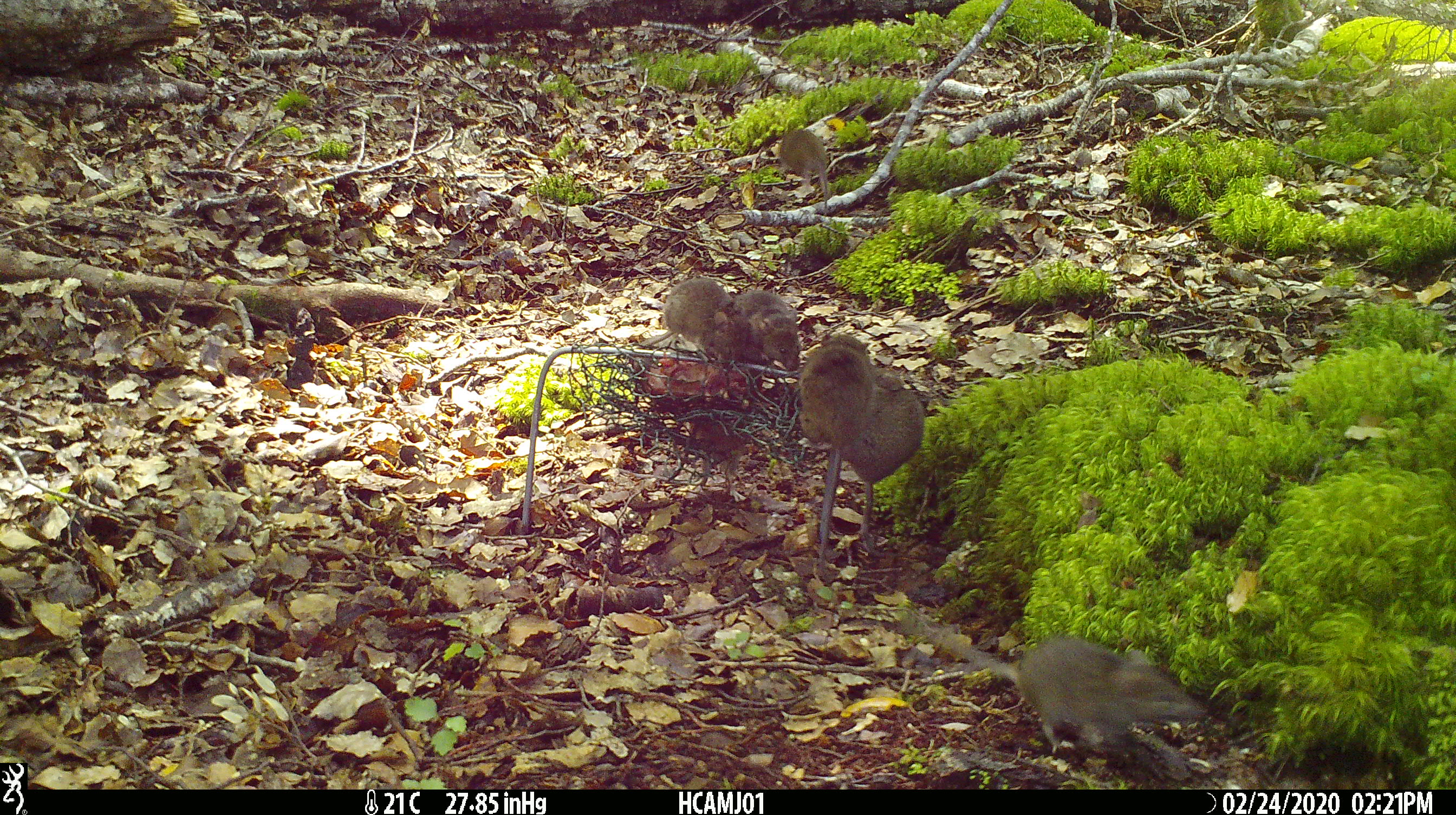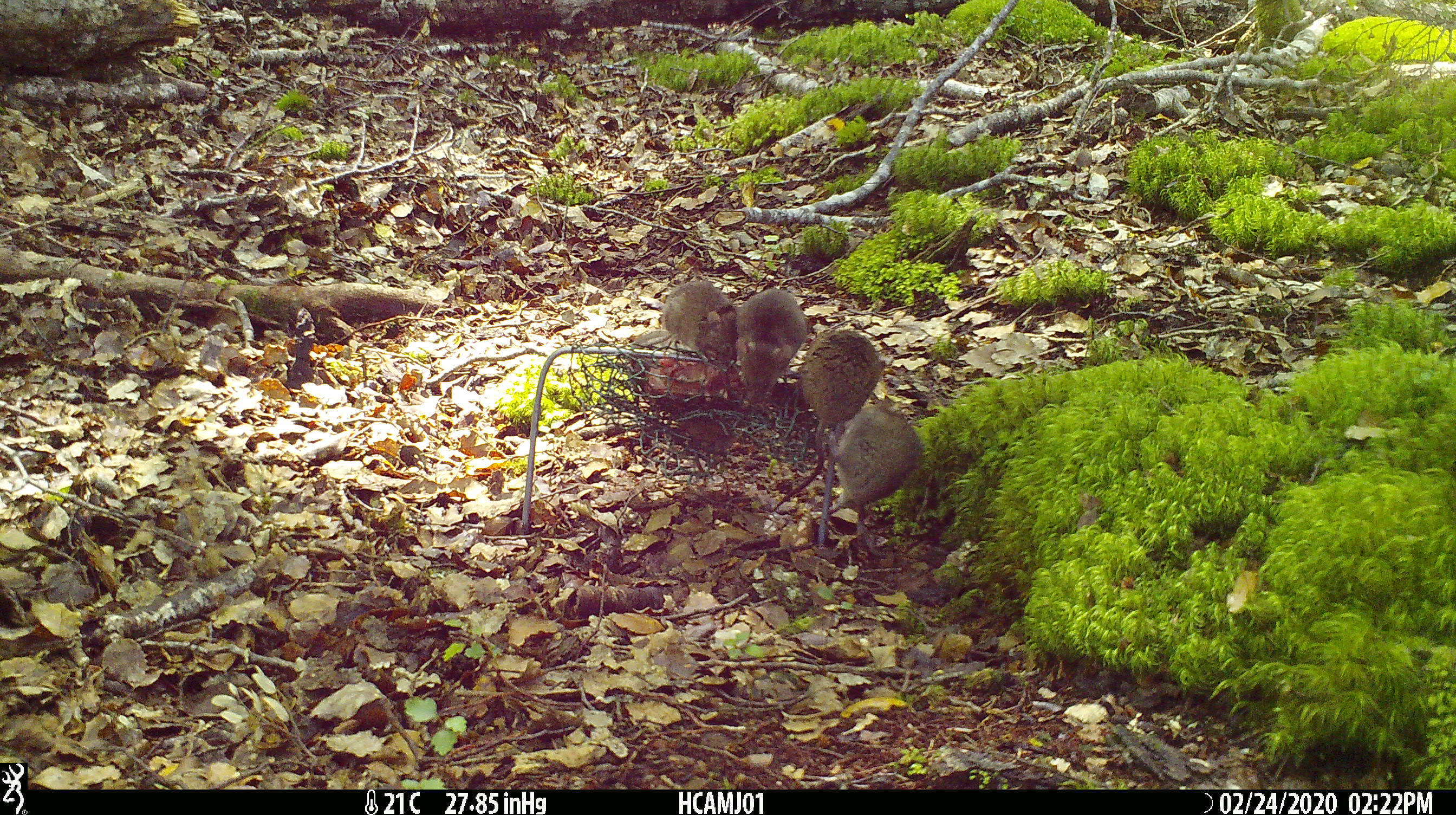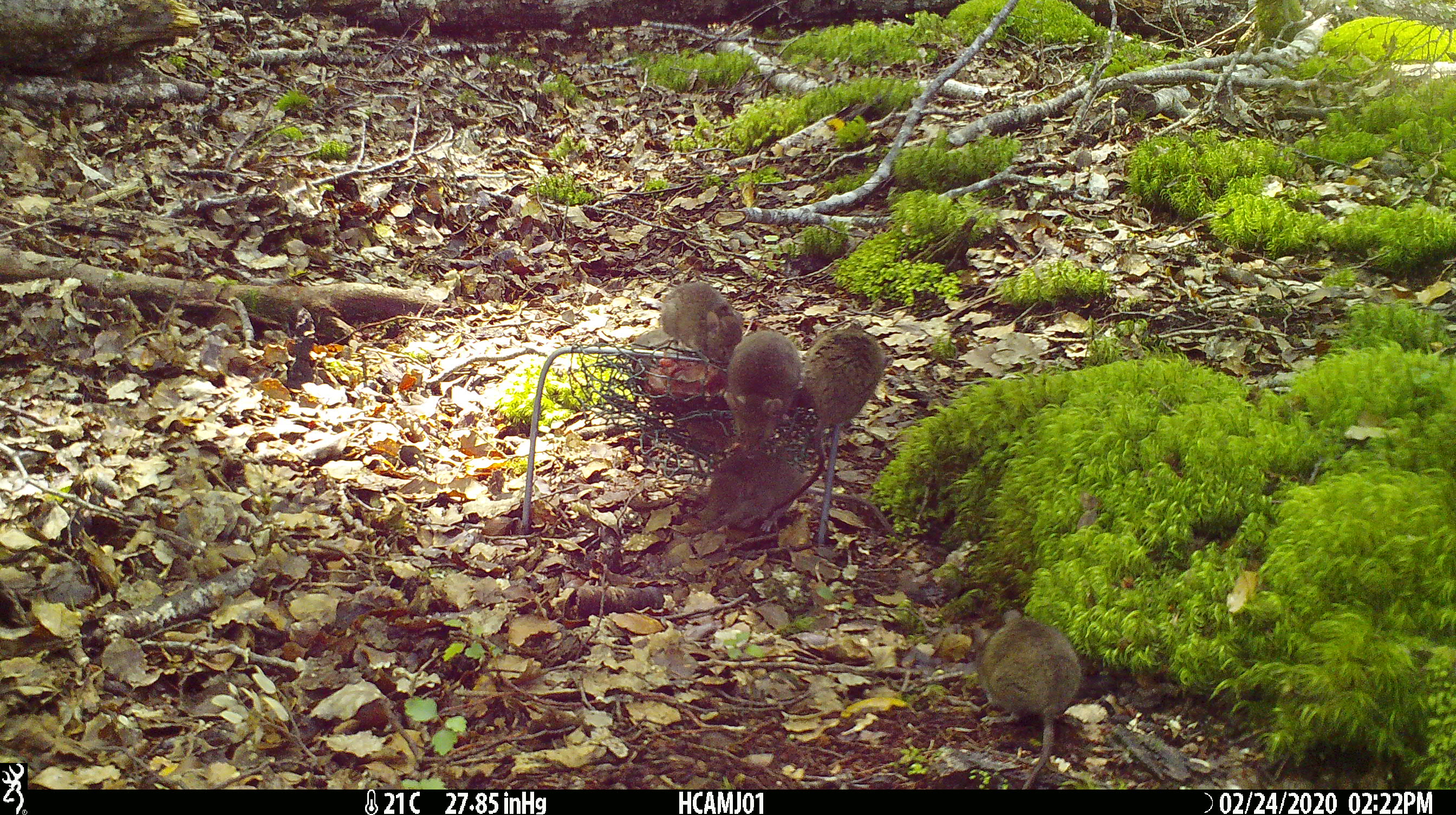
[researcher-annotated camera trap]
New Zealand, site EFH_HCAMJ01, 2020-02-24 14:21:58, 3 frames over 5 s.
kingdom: Animalia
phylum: Chordata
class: Mammalia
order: Rodentia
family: Muridae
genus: Mus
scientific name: Mus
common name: mouse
Mouse (Mus).